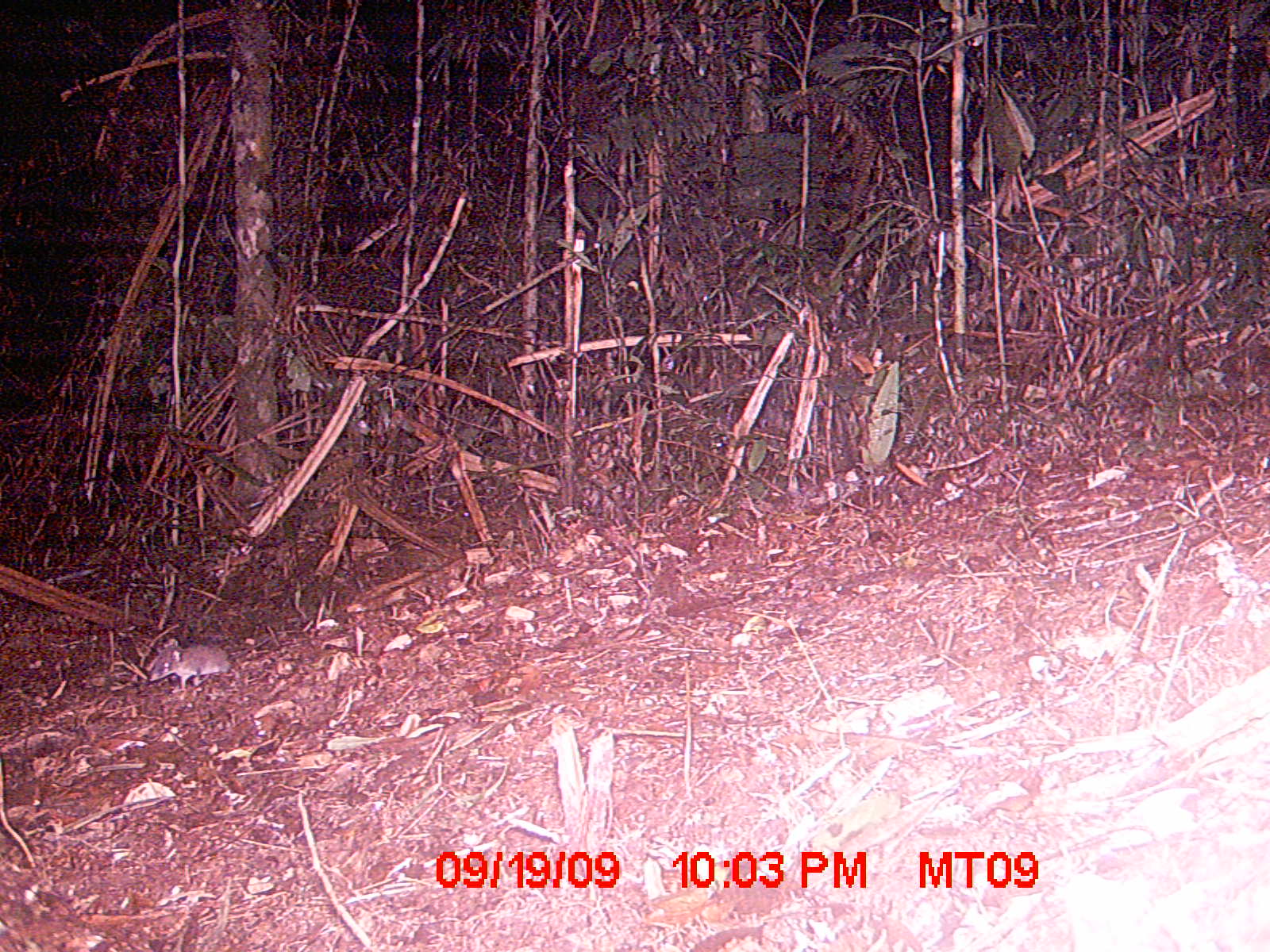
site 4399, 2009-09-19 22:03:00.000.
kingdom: Animalia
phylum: Chordata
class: Mammalia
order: Afrosoricida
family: Tenrecidae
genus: Microgale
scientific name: Microgale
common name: tenrecs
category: microgale sp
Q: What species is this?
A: Microgale sp (tenrecs) (Microgale).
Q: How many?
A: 1.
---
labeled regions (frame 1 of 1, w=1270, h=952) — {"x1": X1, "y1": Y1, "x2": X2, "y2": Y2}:
microgale sp: {"x1": 148, "y1": 634, "x2": 272, "y2": 693}